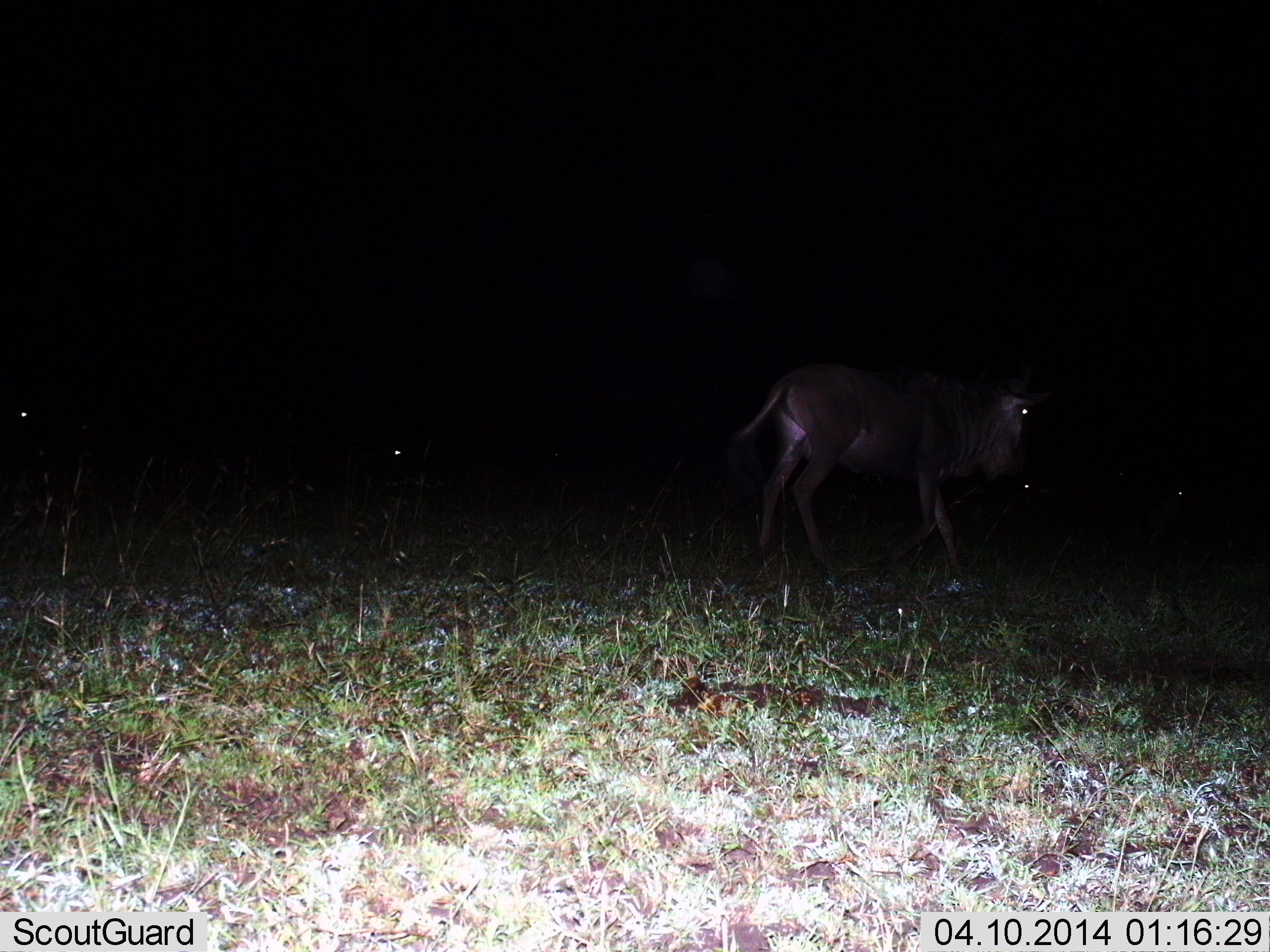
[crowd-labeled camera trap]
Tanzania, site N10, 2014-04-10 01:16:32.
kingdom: Animalia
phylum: Chordata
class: Mammalia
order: Artiodactyla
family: Bovidae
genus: Connochaetes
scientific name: Connochaetes taurinus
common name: blue wildebeest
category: wildebeest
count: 1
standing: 60%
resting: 0%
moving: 60%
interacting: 0%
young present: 0%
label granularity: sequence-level